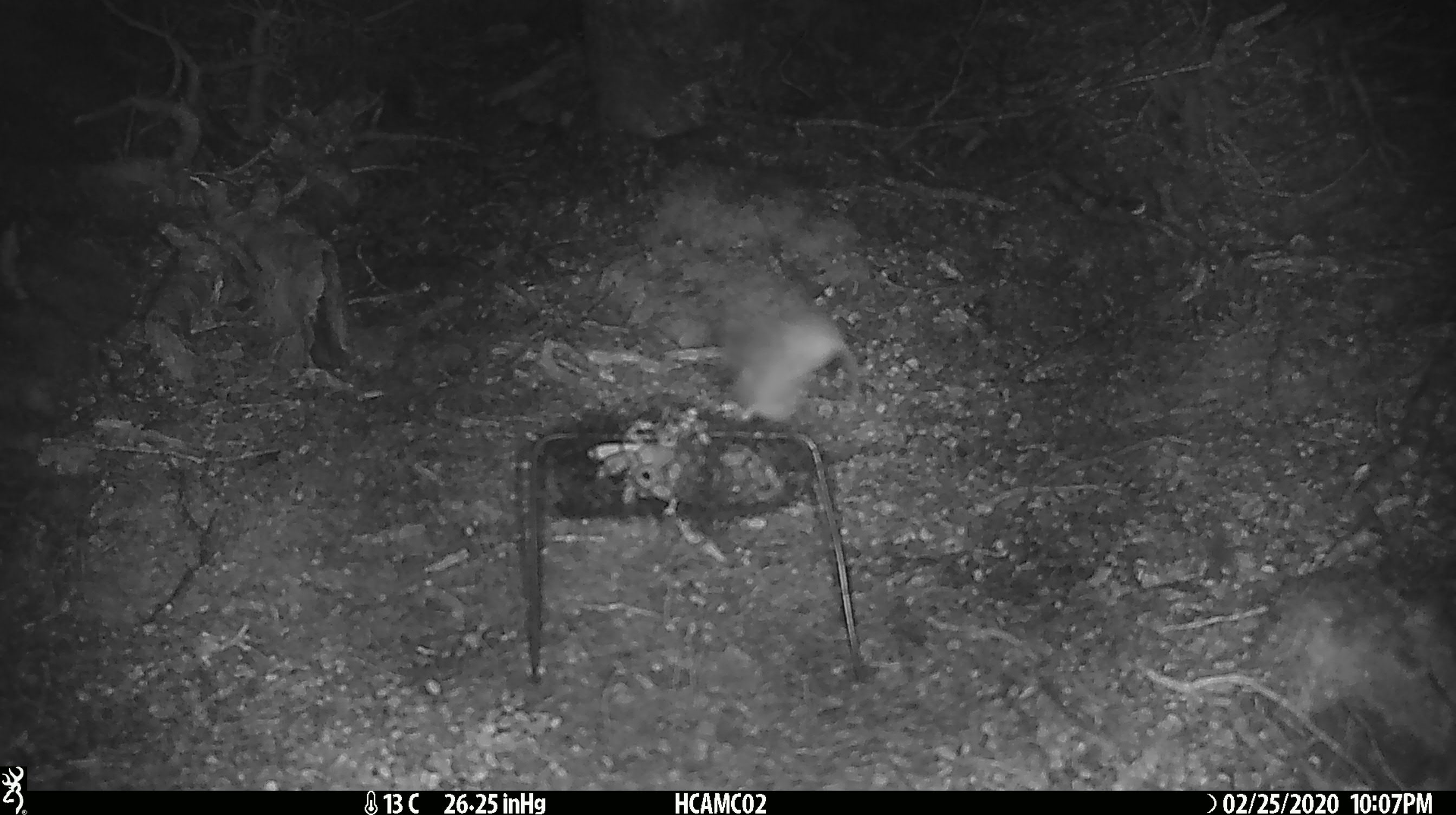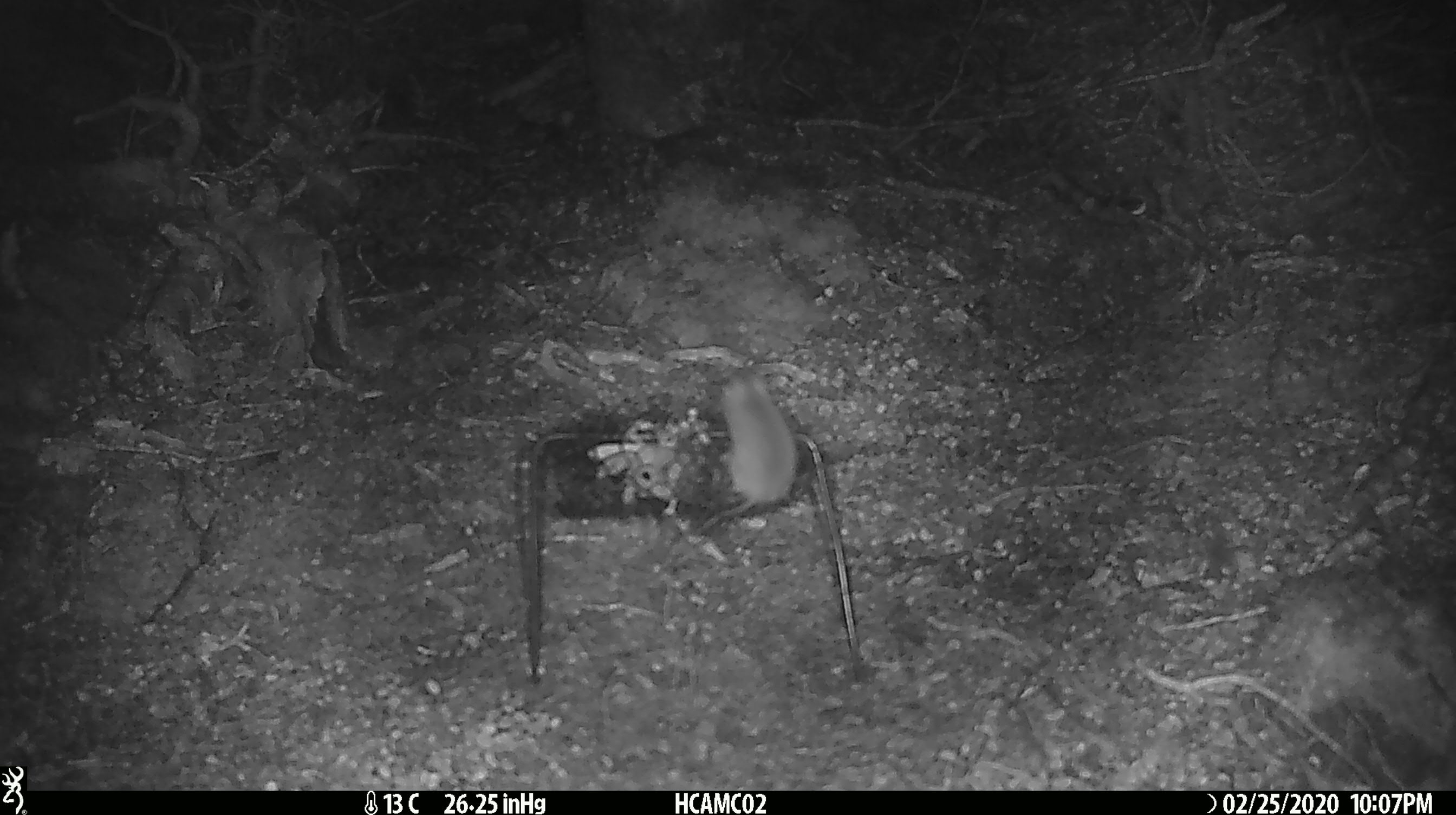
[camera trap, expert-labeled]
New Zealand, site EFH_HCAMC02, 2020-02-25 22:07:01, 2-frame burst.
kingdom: Animalia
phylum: Chordata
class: Mammalia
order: Rodentia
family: Muridae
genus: Mus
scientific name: Mus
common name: mouse